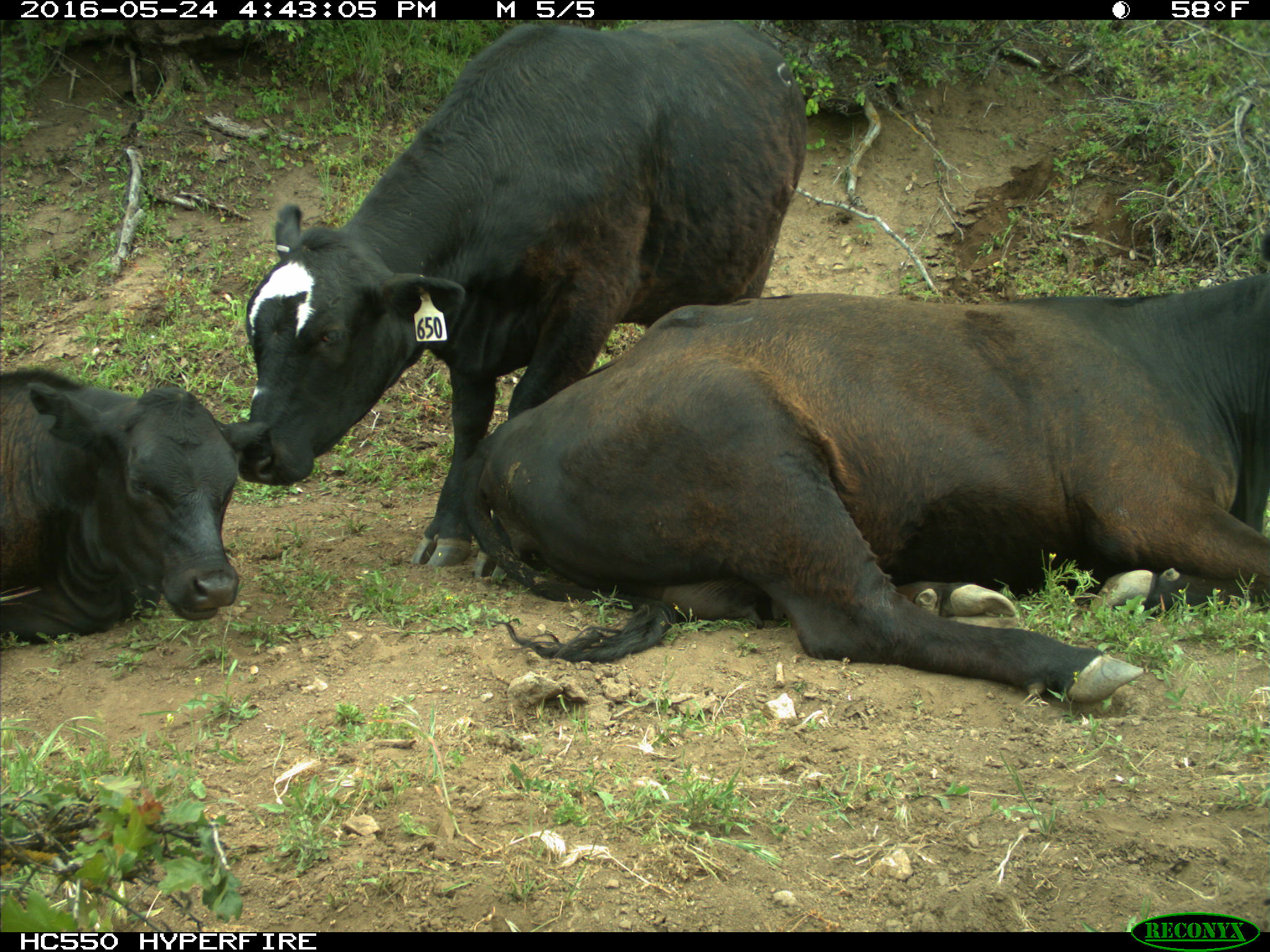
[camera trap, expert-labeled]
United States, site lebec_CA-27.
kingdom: Animalia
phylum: Chordata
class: Mammalia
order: Artiodactyla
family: Bovidae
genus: Bos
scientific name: Bos taurus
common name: domestic cow